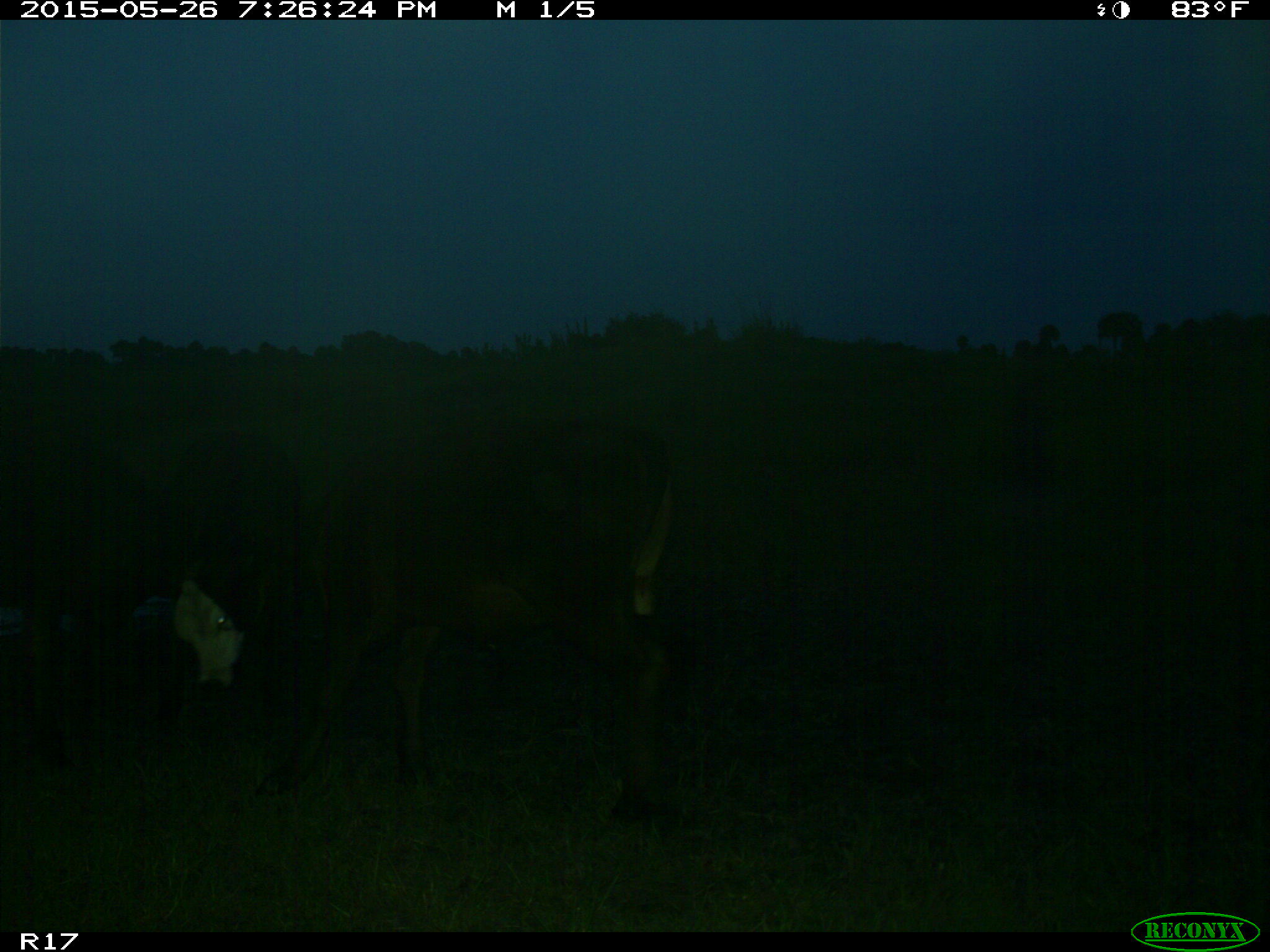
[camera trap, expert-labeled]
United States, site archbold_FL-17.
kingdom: Animalia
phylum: Chordata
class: Mammalia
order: Artiodactyla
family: Bovidae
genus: Bos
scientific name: Bos taurus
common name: domestic cow